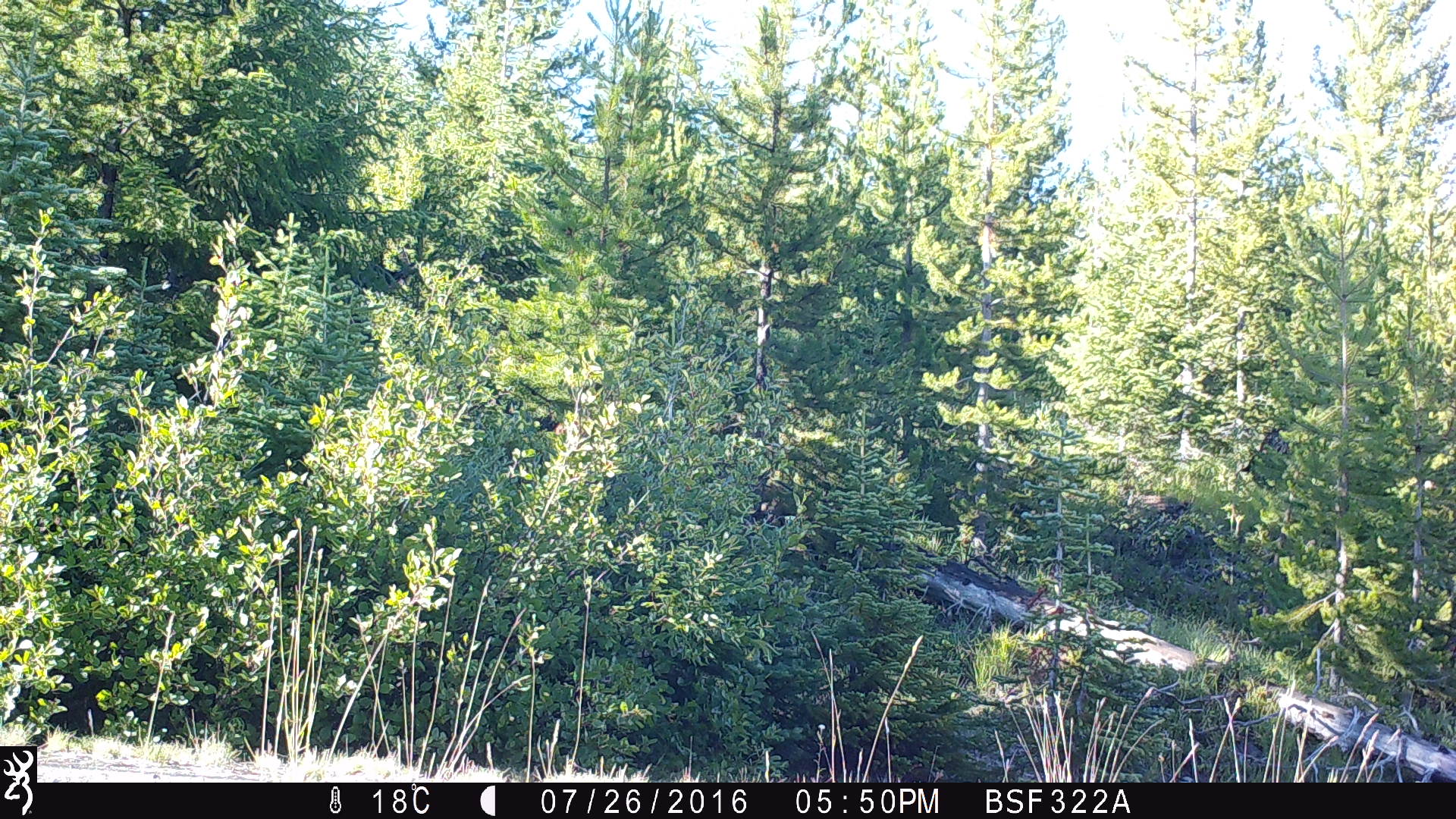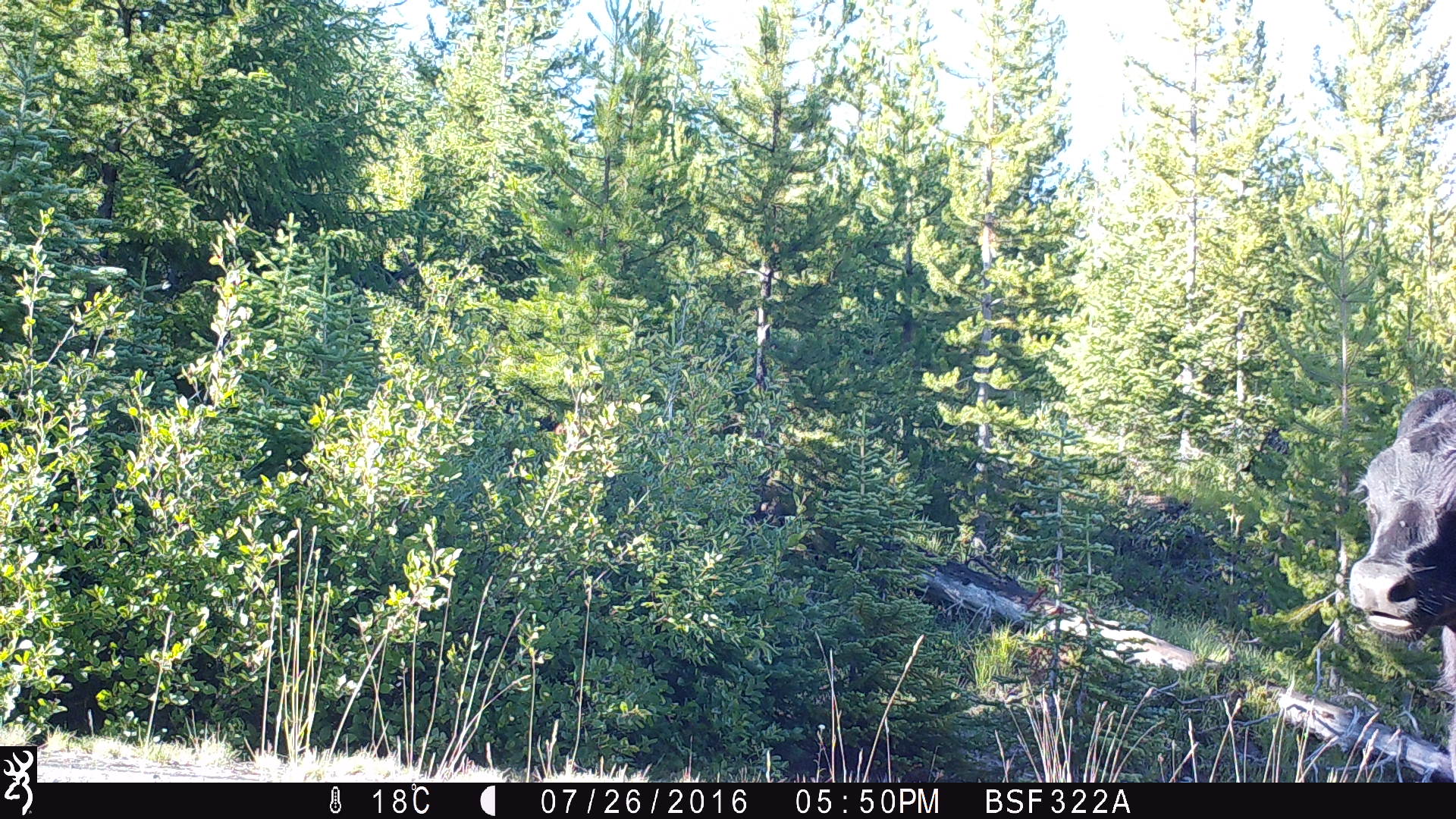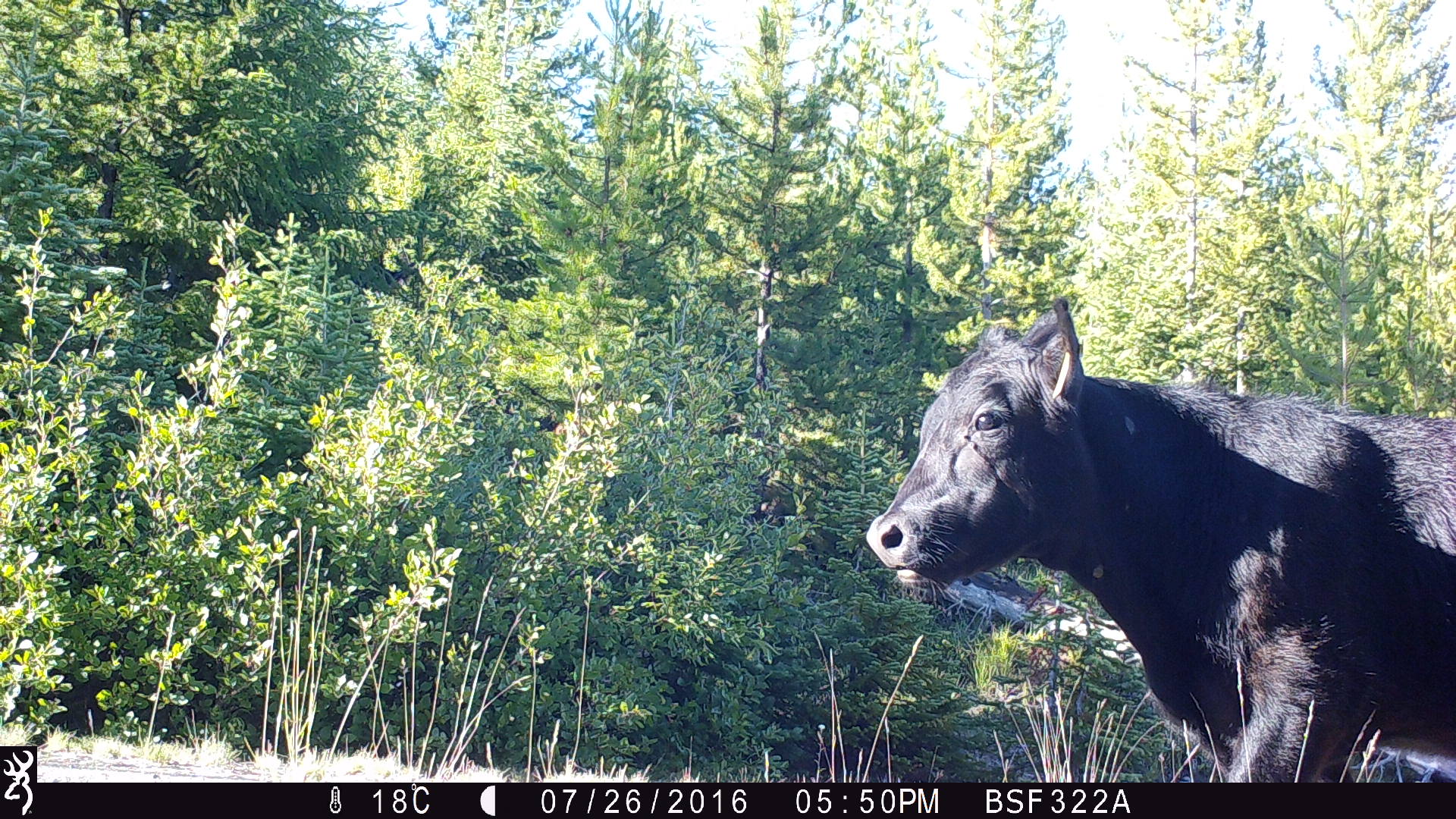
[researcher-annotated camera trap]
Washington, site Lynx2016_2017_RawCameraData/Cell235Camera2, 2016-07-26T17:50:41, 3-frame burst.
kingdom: Animalia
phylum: Chordata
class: Mammalia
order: Artiodactyla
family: Bovidae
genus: Bos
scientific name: Bos taurus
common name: domestic cattle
Domestic cattle (Bos taurus). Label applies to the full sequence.